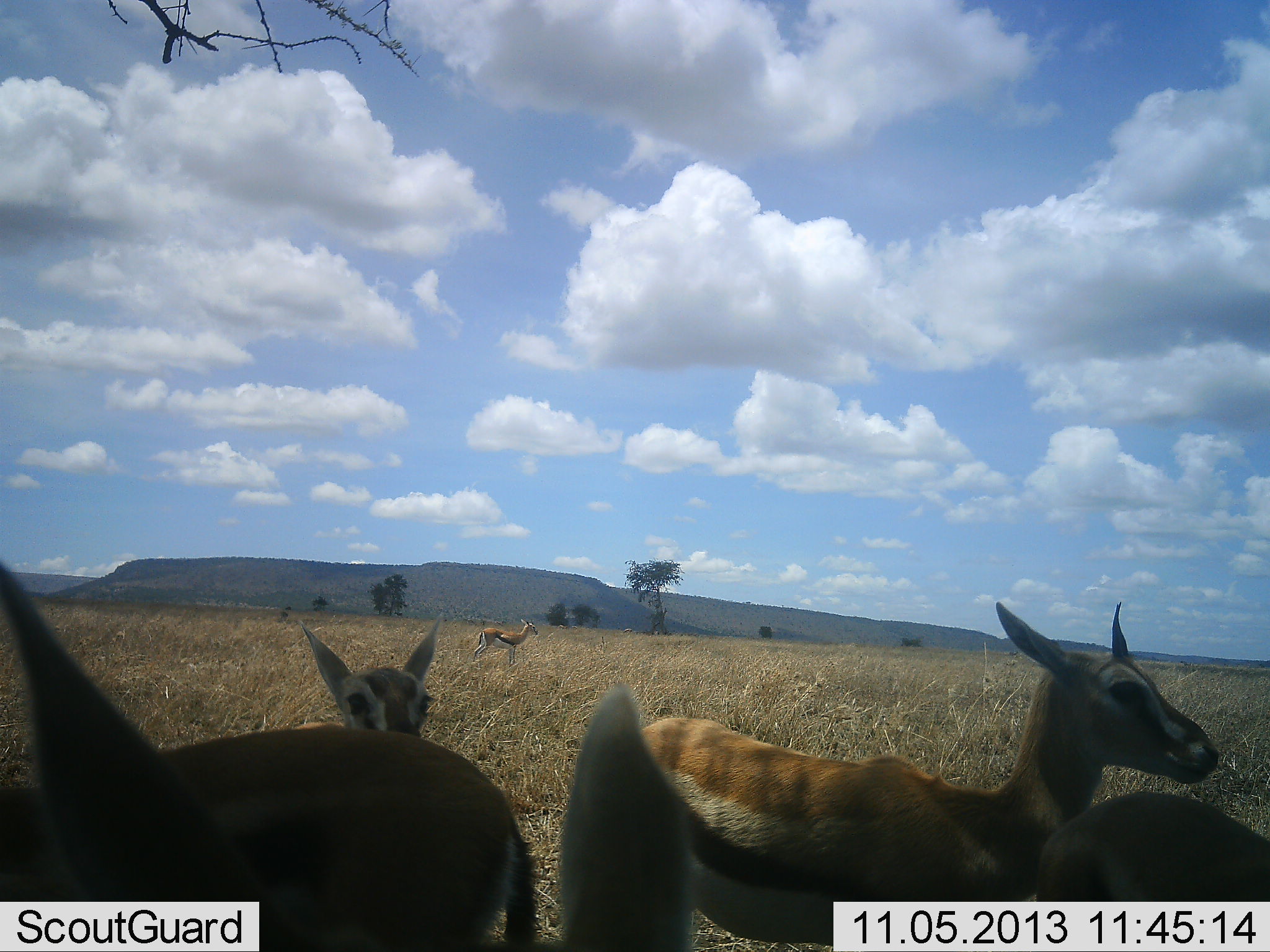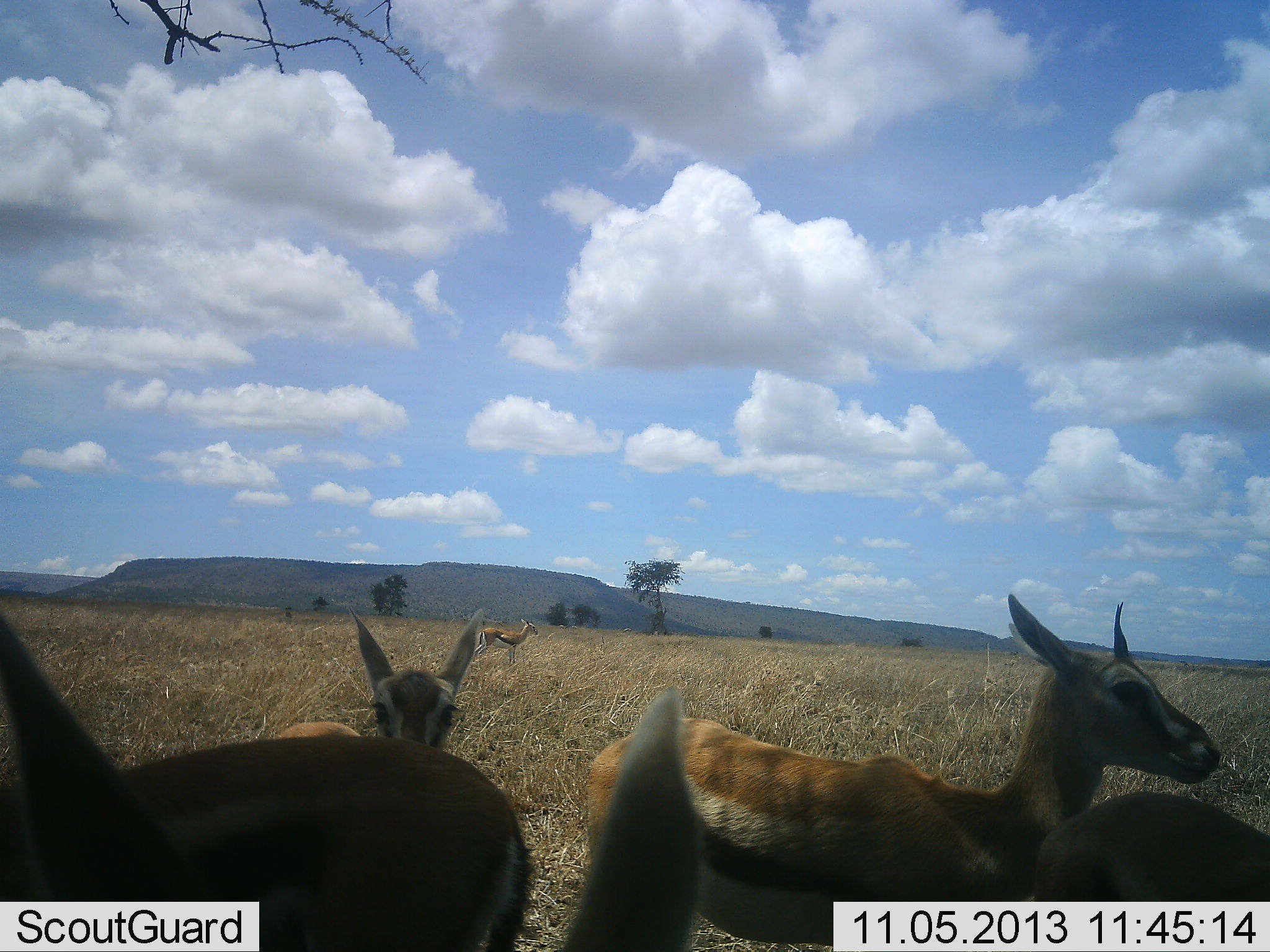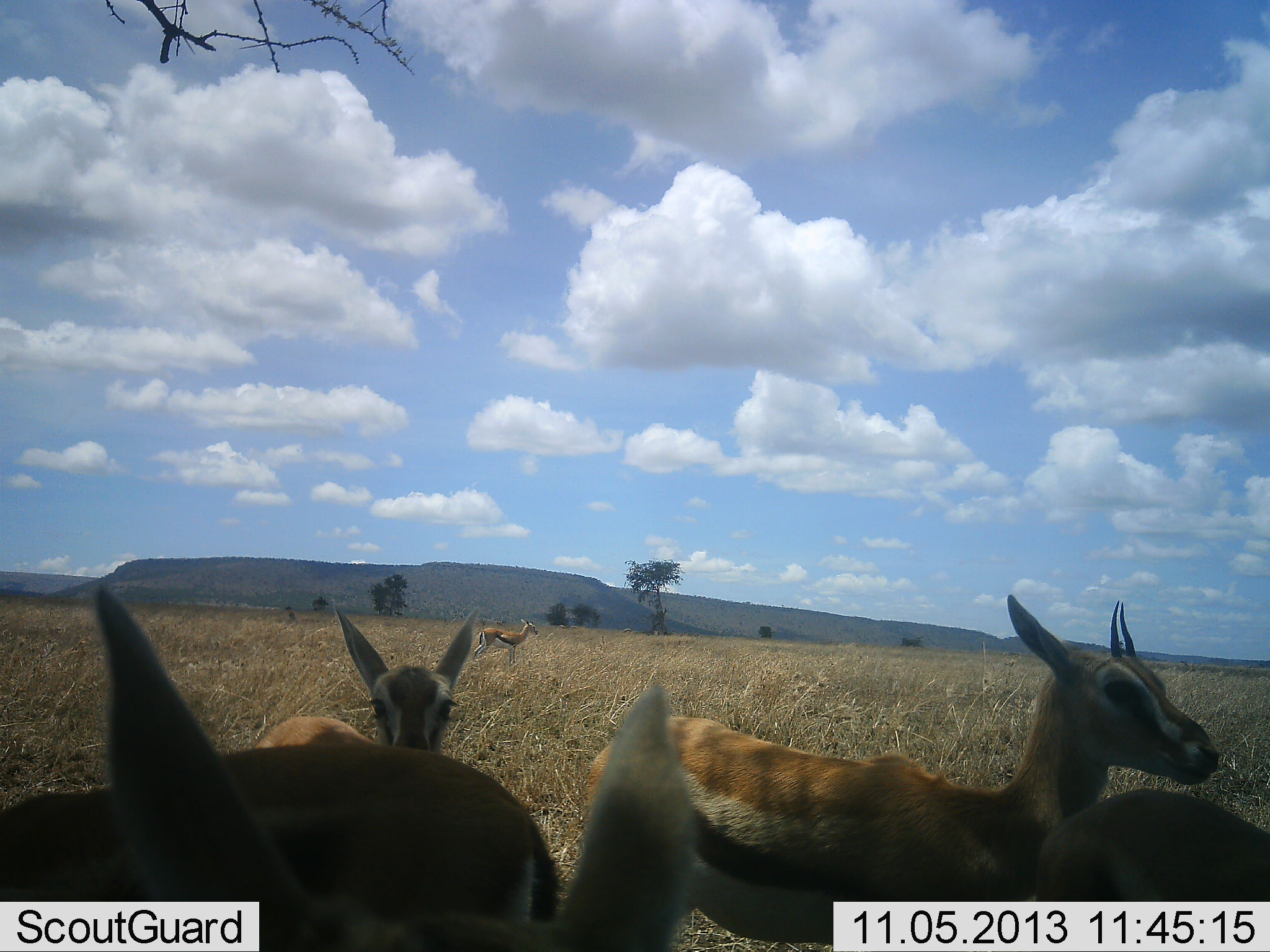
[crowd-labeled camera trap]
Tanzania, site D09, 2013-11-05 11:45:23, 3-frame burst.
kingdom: Animalia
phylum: Chordata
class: Mammalia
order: Artiodactyla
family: Bovidae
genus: Eudorcas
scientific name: Eudorcas thomsonii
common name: thomson's gazelle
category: gazellethomsons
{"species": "gazellethomsons (thomson's gazelle) (Eudorcas thomsonii)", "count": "6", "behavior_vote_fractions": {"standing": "100%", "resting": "0%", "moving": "0%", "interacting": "0%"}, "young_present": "0%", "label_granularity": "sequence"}